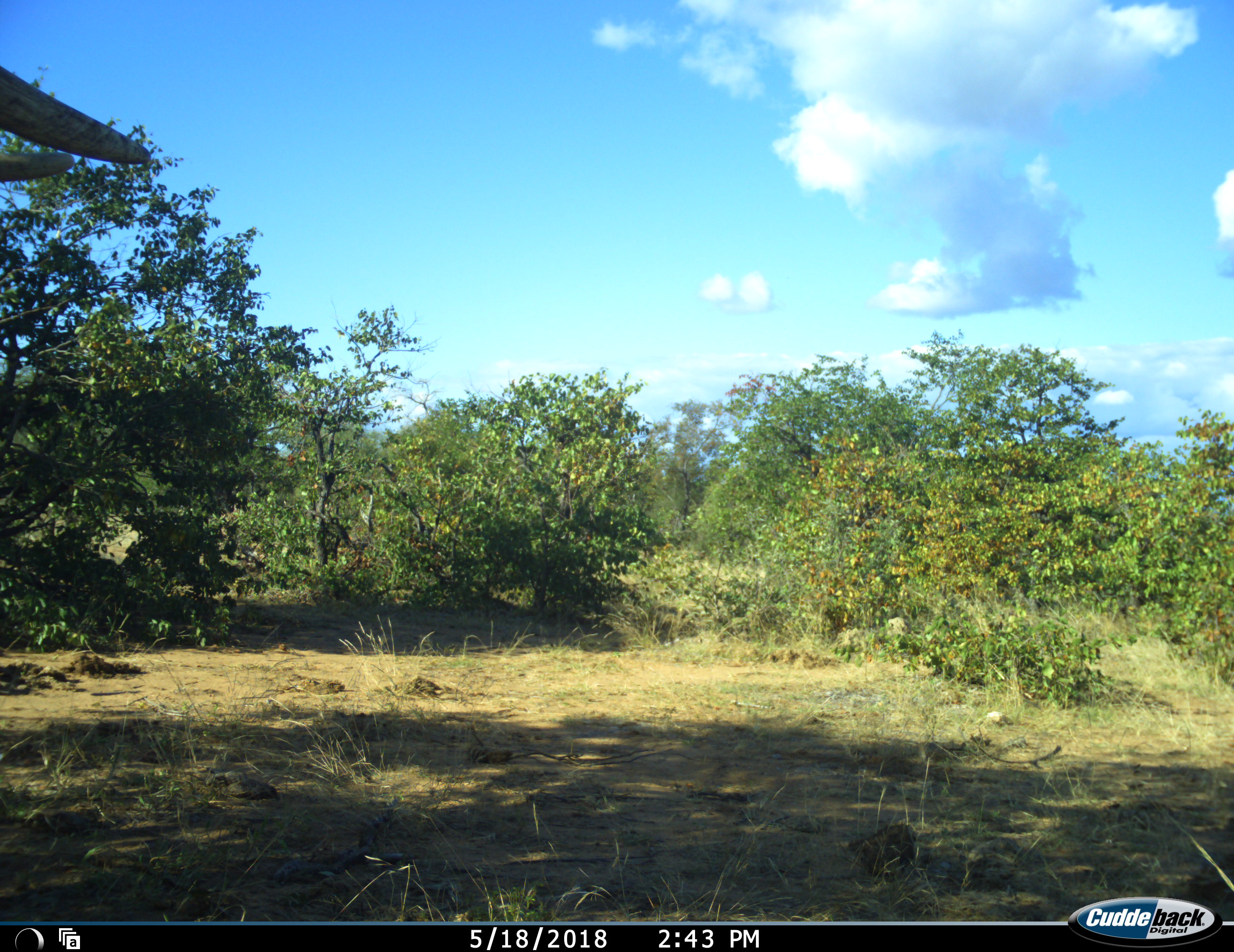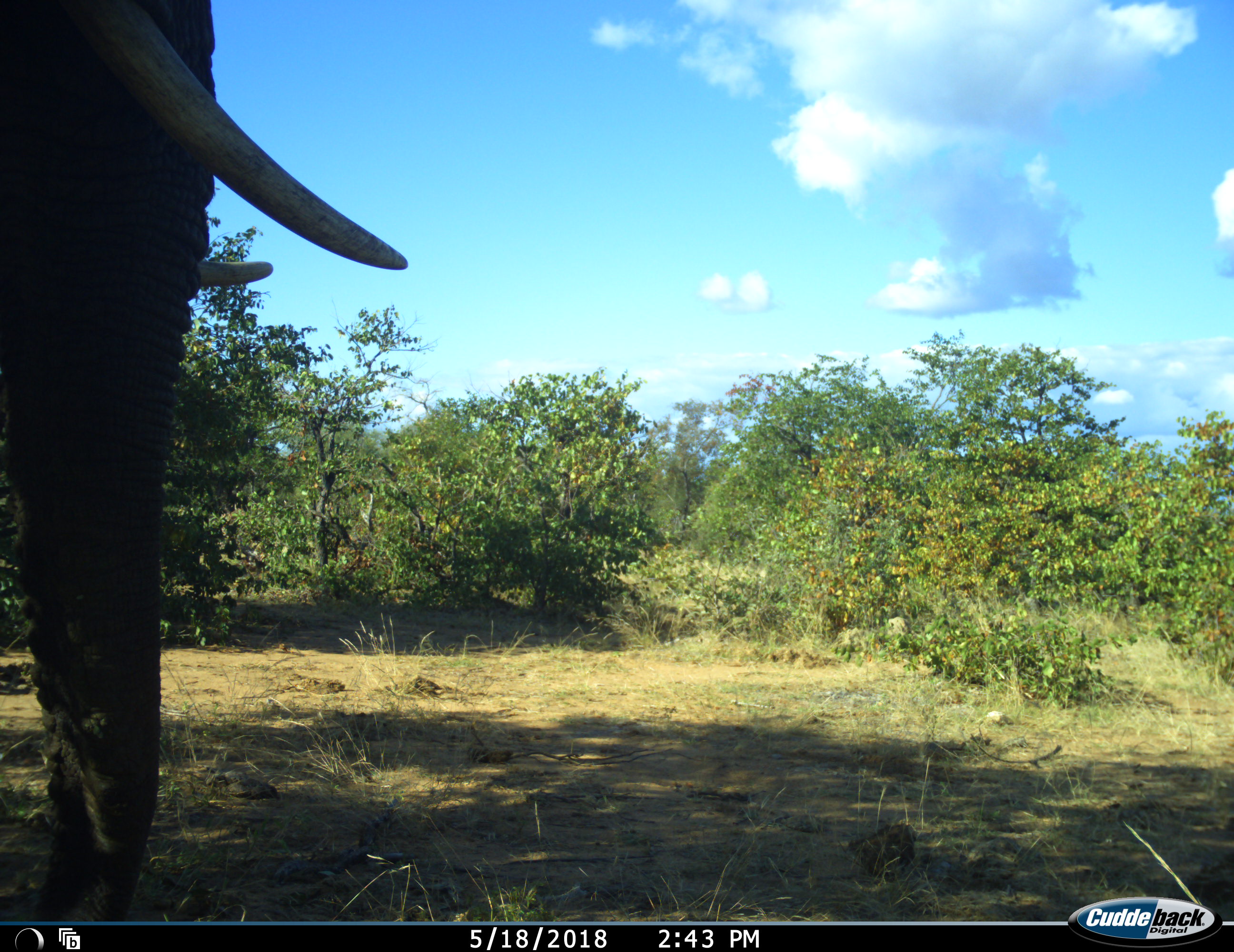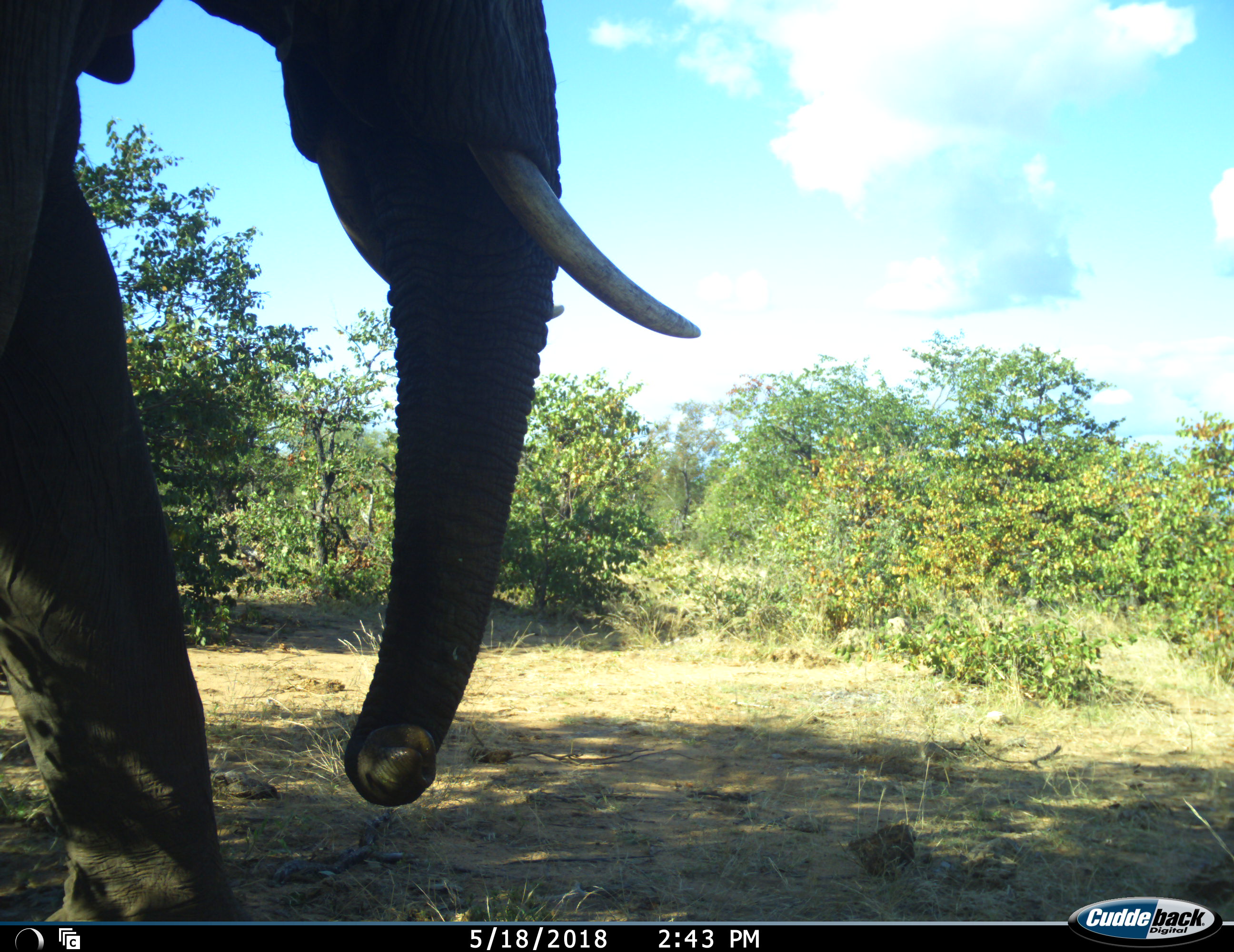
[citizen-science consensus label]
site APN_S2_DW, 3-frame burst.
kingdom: Animalia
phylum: Chordata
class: Mammalia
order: Proboscidea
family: Elephantidae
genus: Loxodonta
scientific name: Loxodonta africana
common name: african bush elephant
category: elephant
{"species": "elephant (african bush elephant) (Loxodonta africana)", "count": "1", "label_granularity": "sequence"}